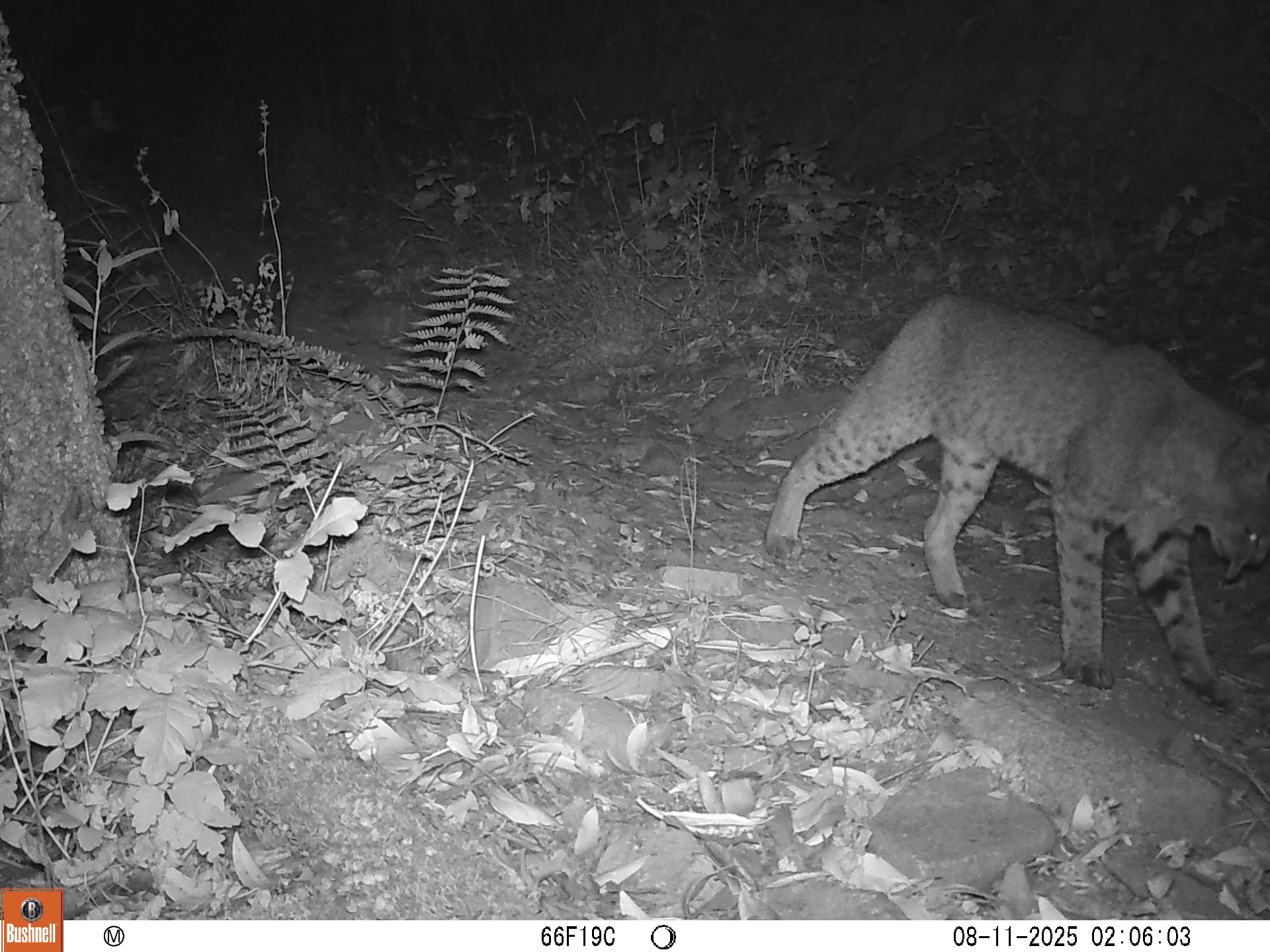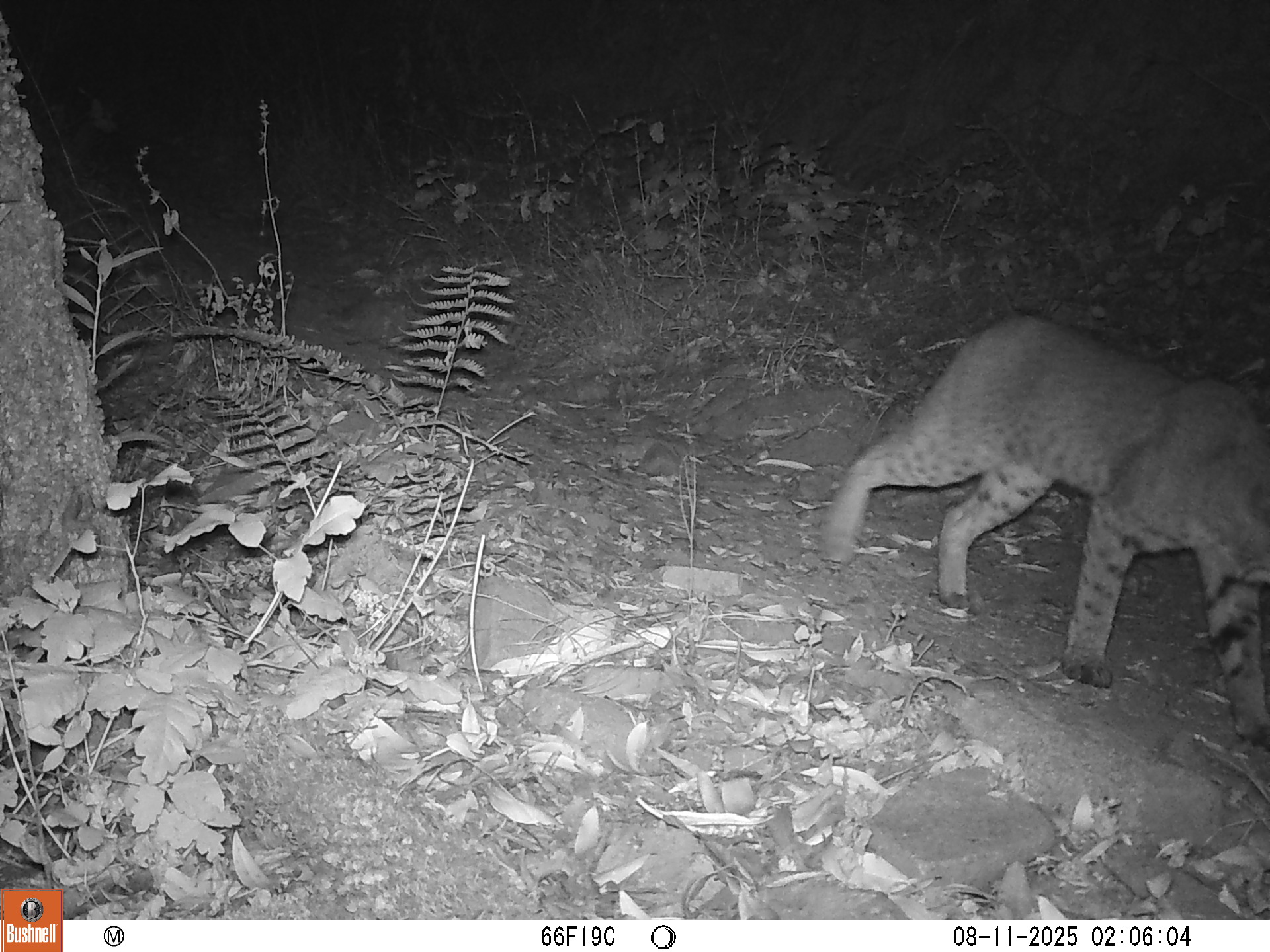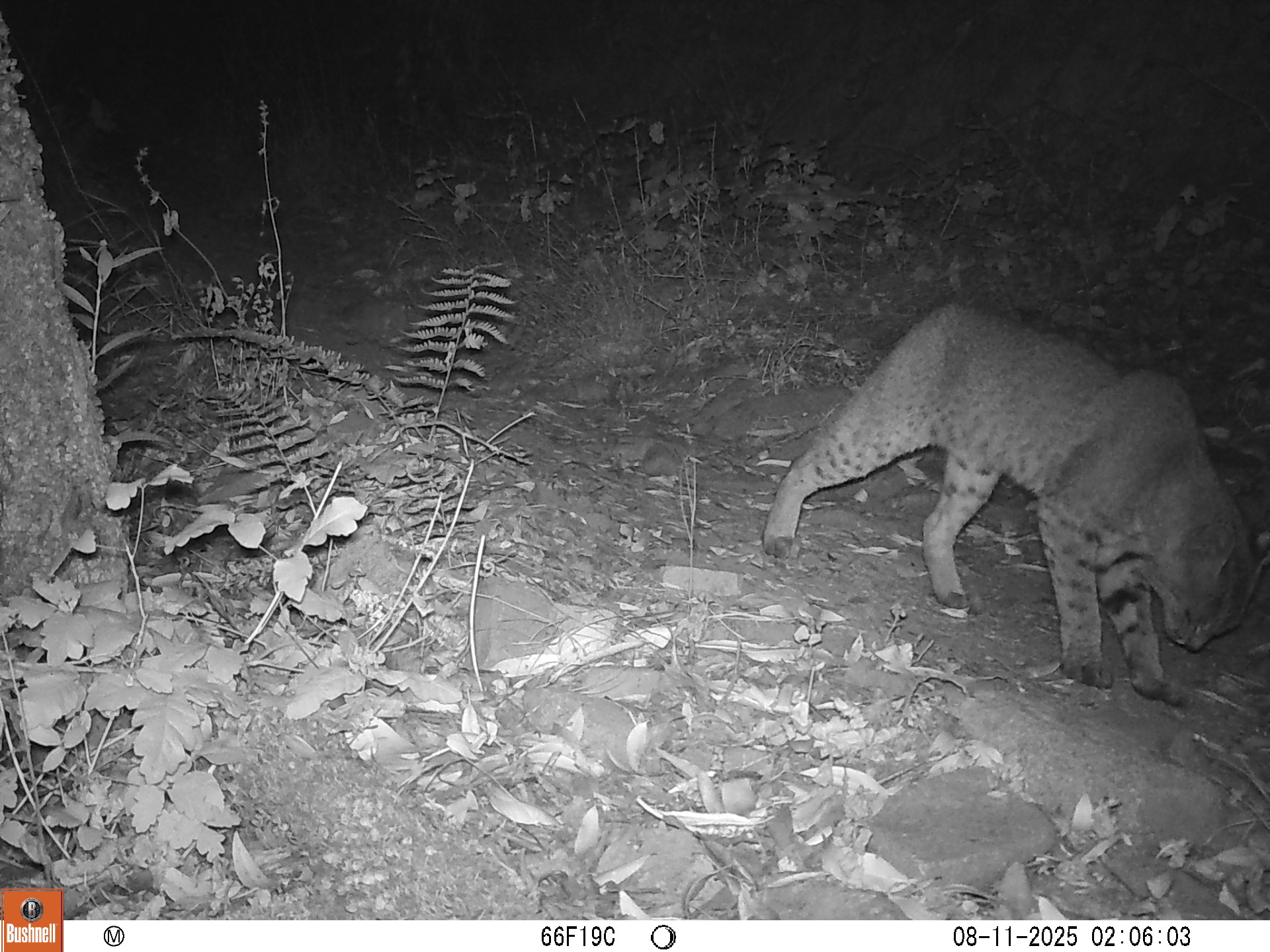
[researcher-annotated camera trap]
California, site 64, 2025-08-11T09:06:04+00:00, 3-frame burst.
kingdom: Animalia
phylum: Chordata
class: Mammalia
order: Carnivora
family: Felidae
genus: Lynx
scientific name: Lynx rufus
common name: bobcat